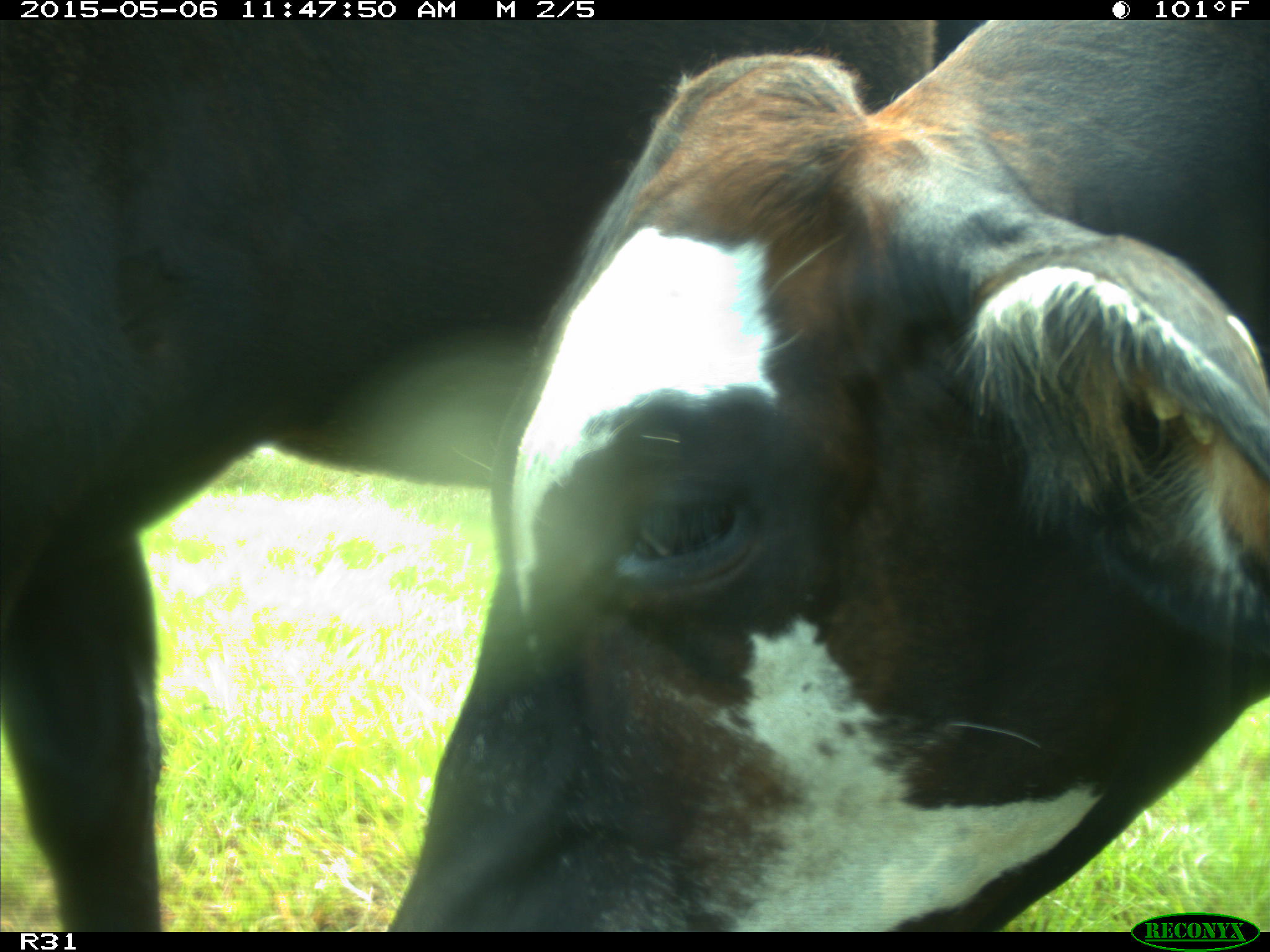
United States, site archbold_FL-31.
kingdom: Animalia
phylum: Chordata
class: Mammalia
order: Artiodactyla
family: Bovidae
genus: Bos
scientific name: Bos taurus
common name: domestic cow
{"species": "Bos taurus (domestic cow)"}